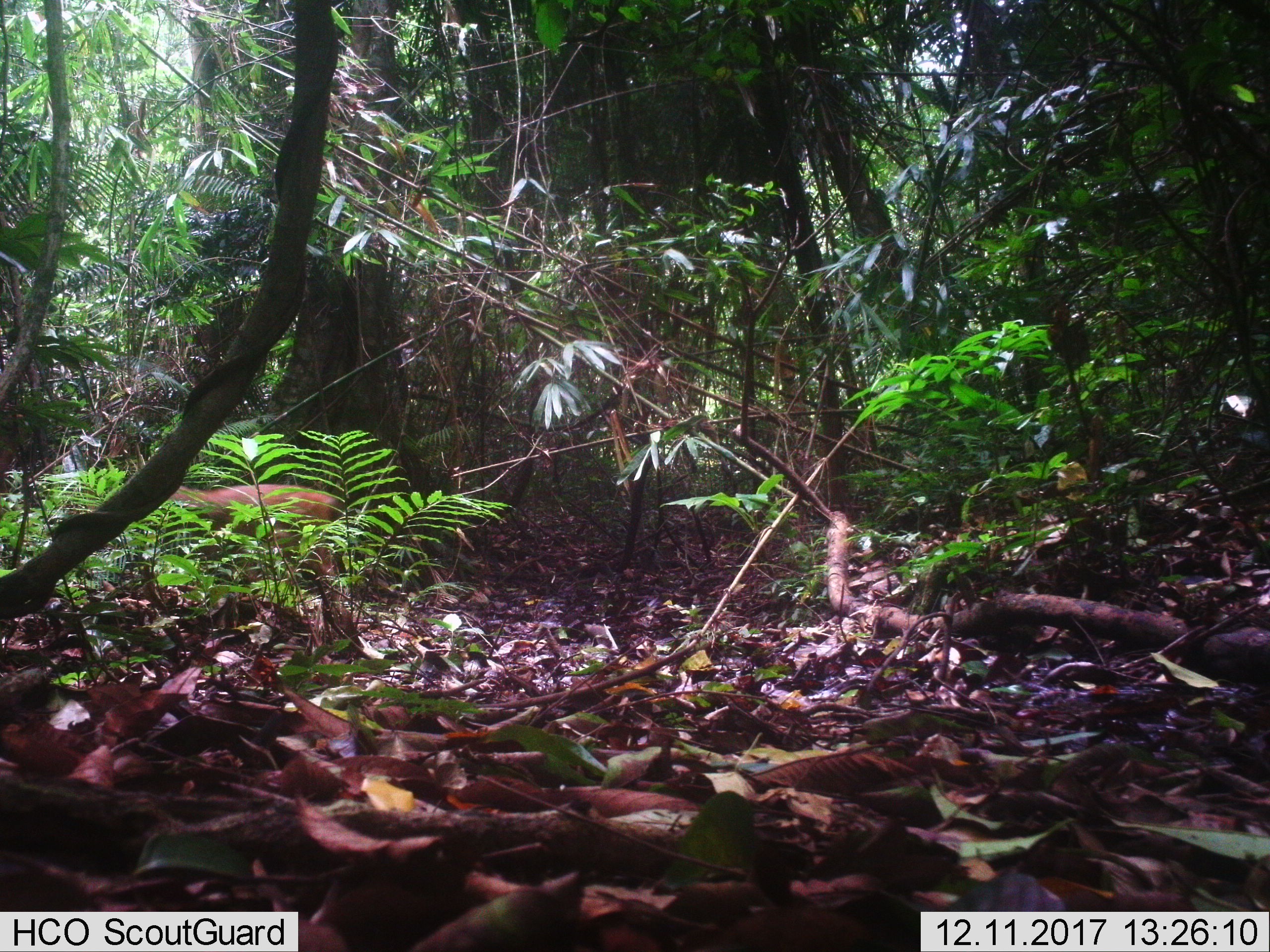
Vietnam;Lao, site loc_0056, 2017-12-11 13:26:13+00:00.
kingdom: Animalia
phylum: Chordata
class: Mammalia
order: Artiodactyla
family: Cervidae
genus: Rusa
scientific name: Rusa unicolor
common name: sambar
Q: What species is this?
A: Sambar (Rusa unicolor).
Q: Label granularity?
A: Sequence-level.